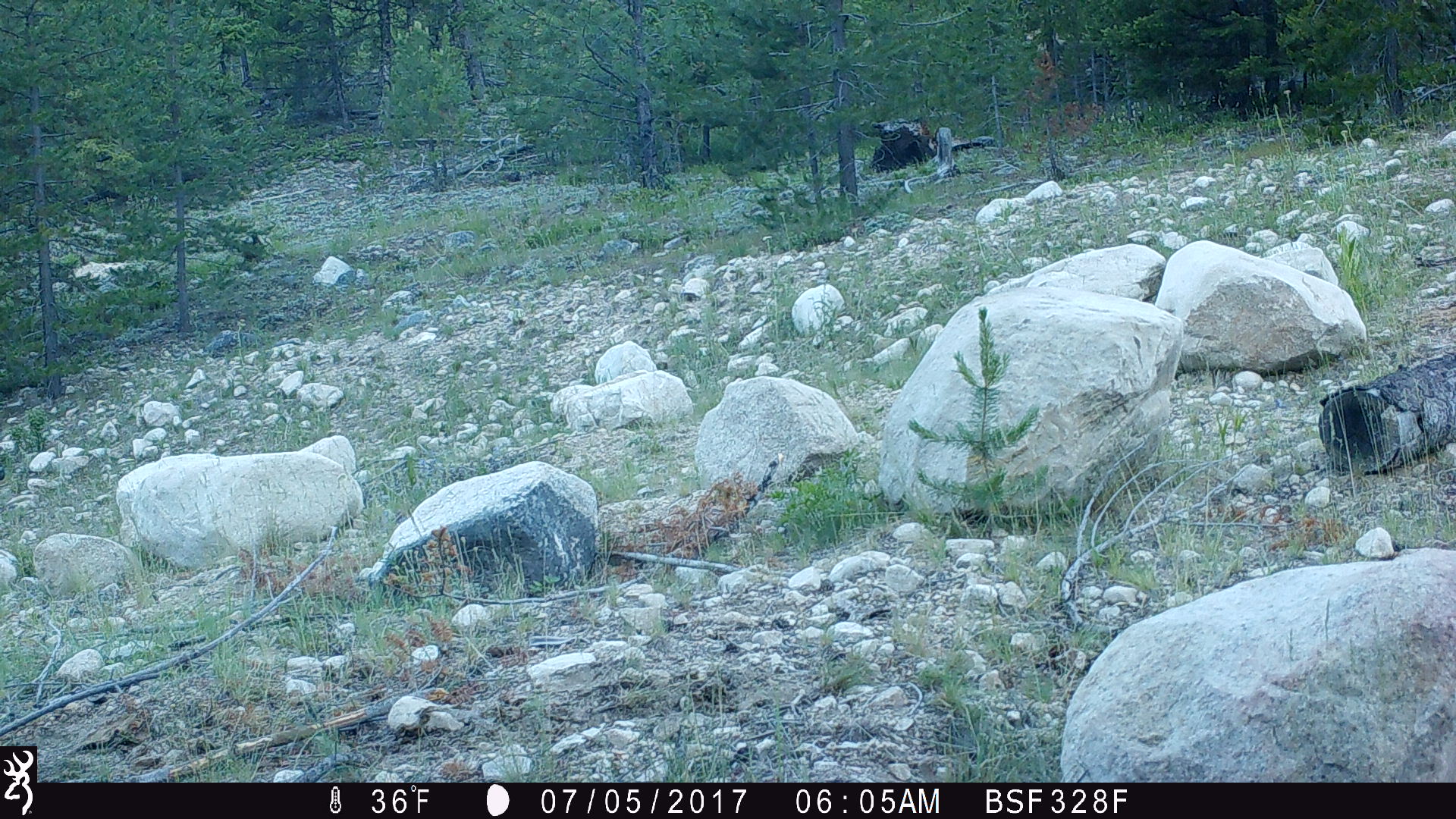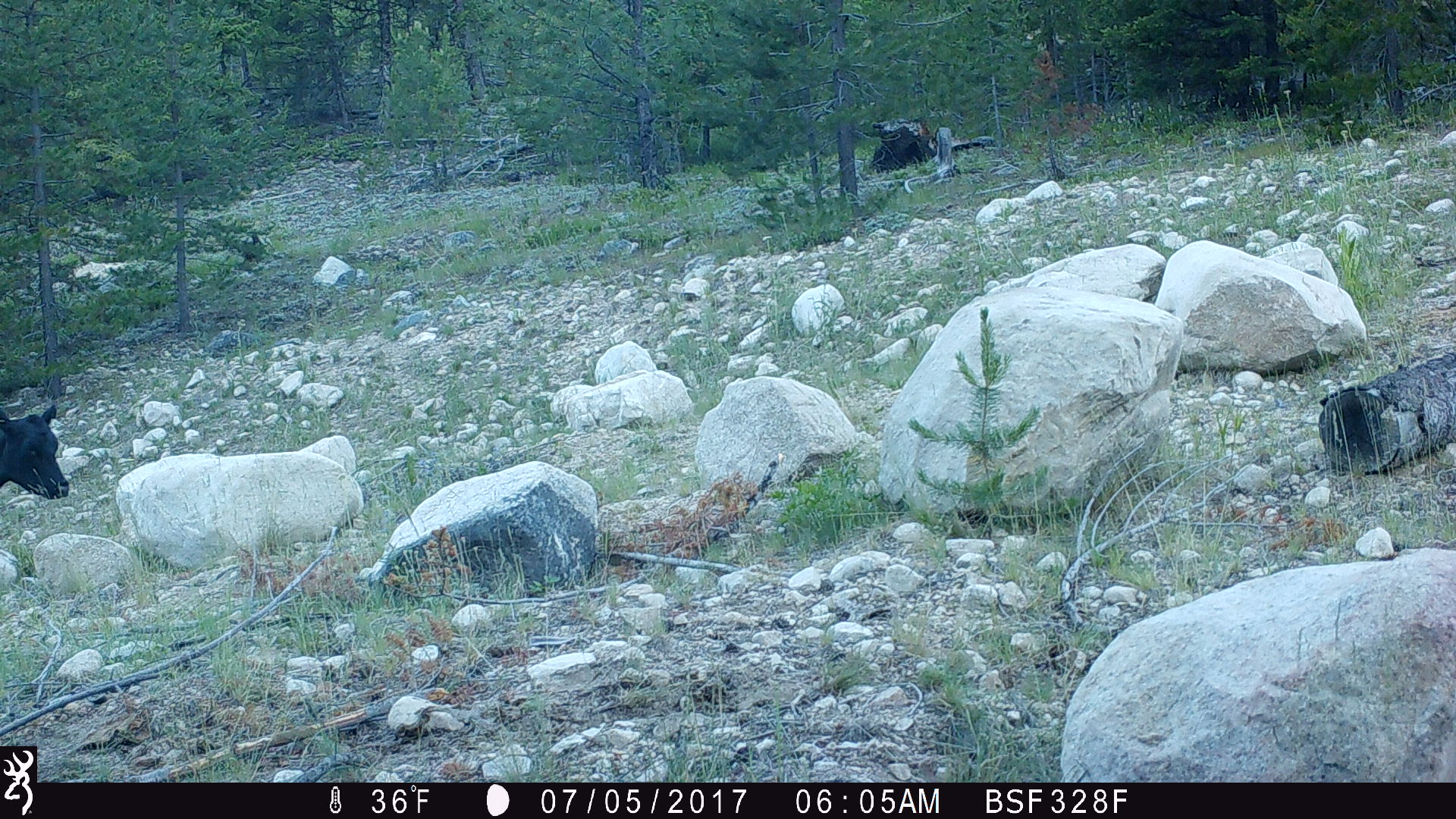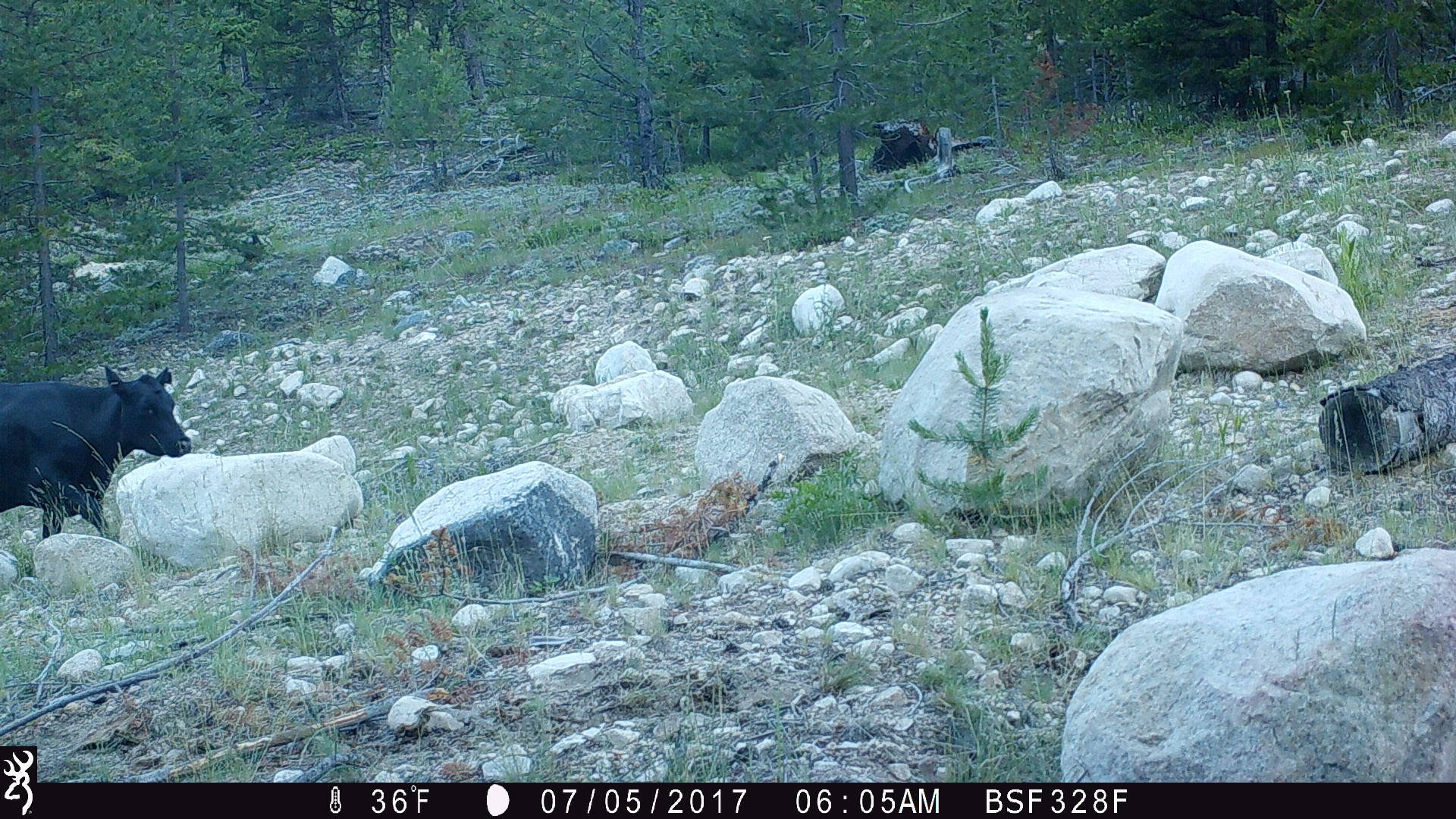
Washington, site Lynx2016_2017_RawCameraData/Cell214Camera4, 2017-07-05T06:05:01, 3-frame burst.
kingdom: Animalia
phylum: Chordata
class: Mammalia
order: Artiodactyla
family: Bovidae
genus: Bos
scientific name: Bos taurus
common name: domestic cattle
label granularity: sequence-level